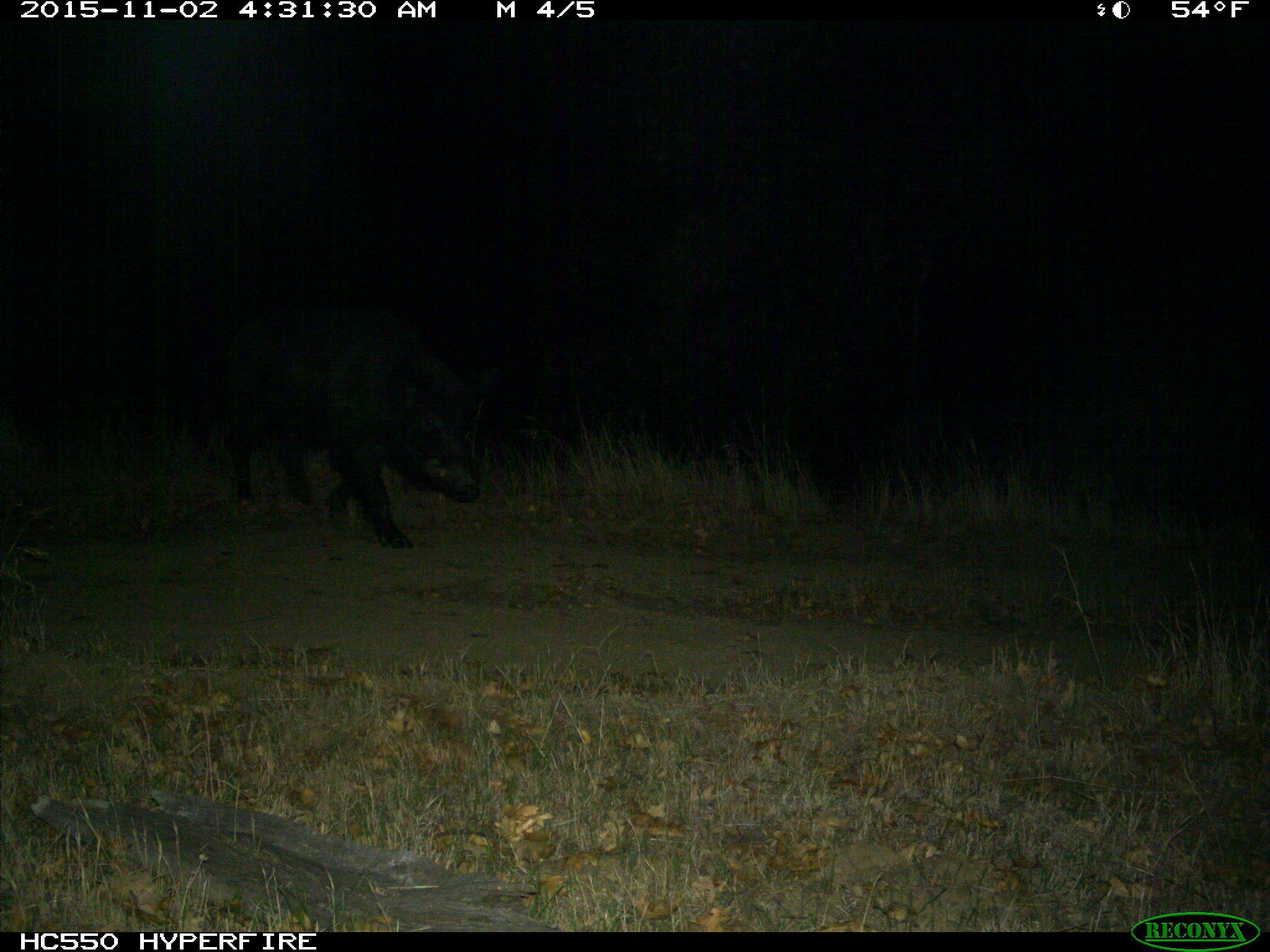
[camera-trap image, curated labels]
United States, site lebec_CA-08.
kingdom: Animalia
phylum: Chordata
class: Mammalia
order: Artiodactyla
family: Suidae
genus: Sus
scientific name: Sus scrofa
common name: wild boar